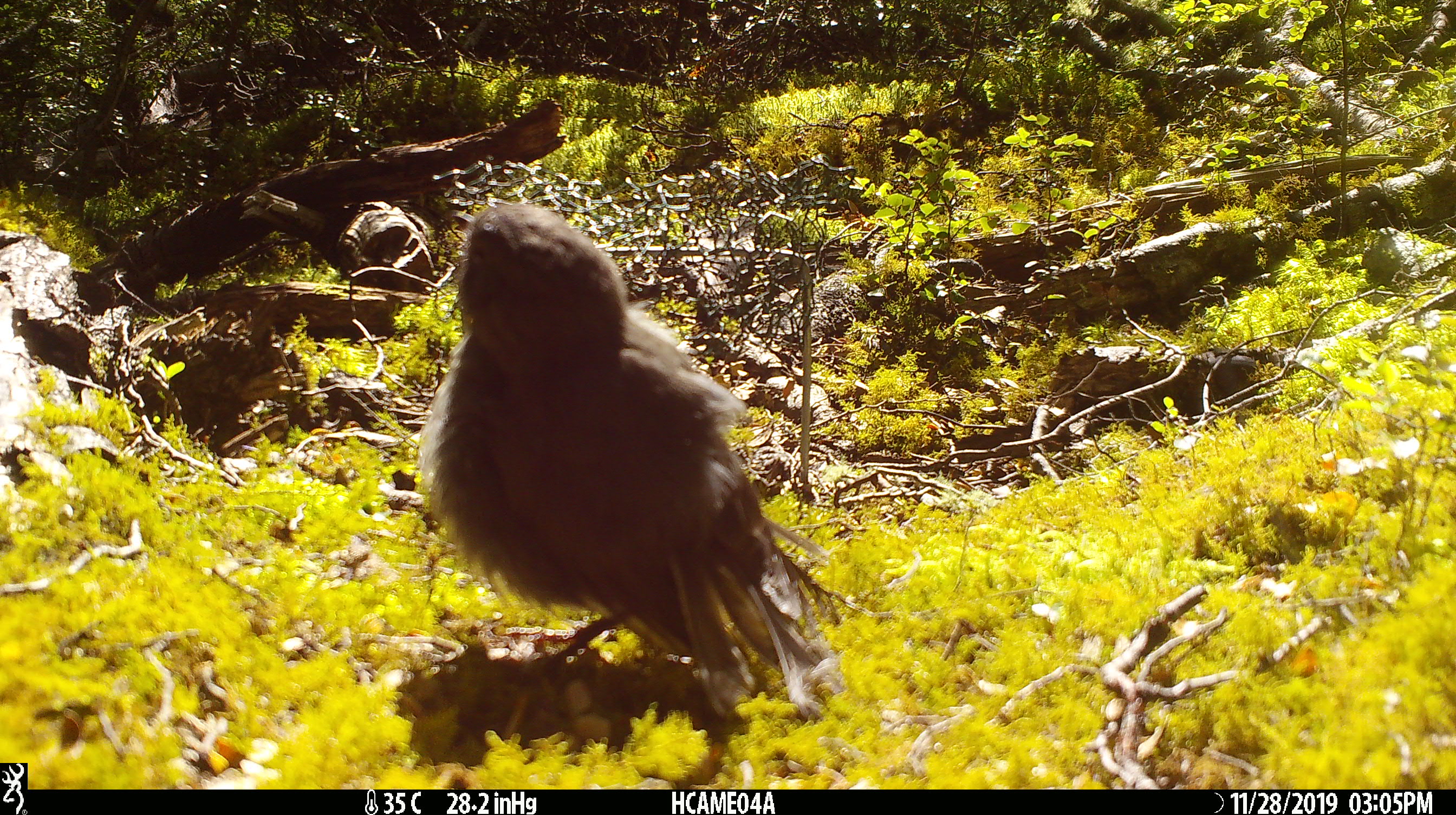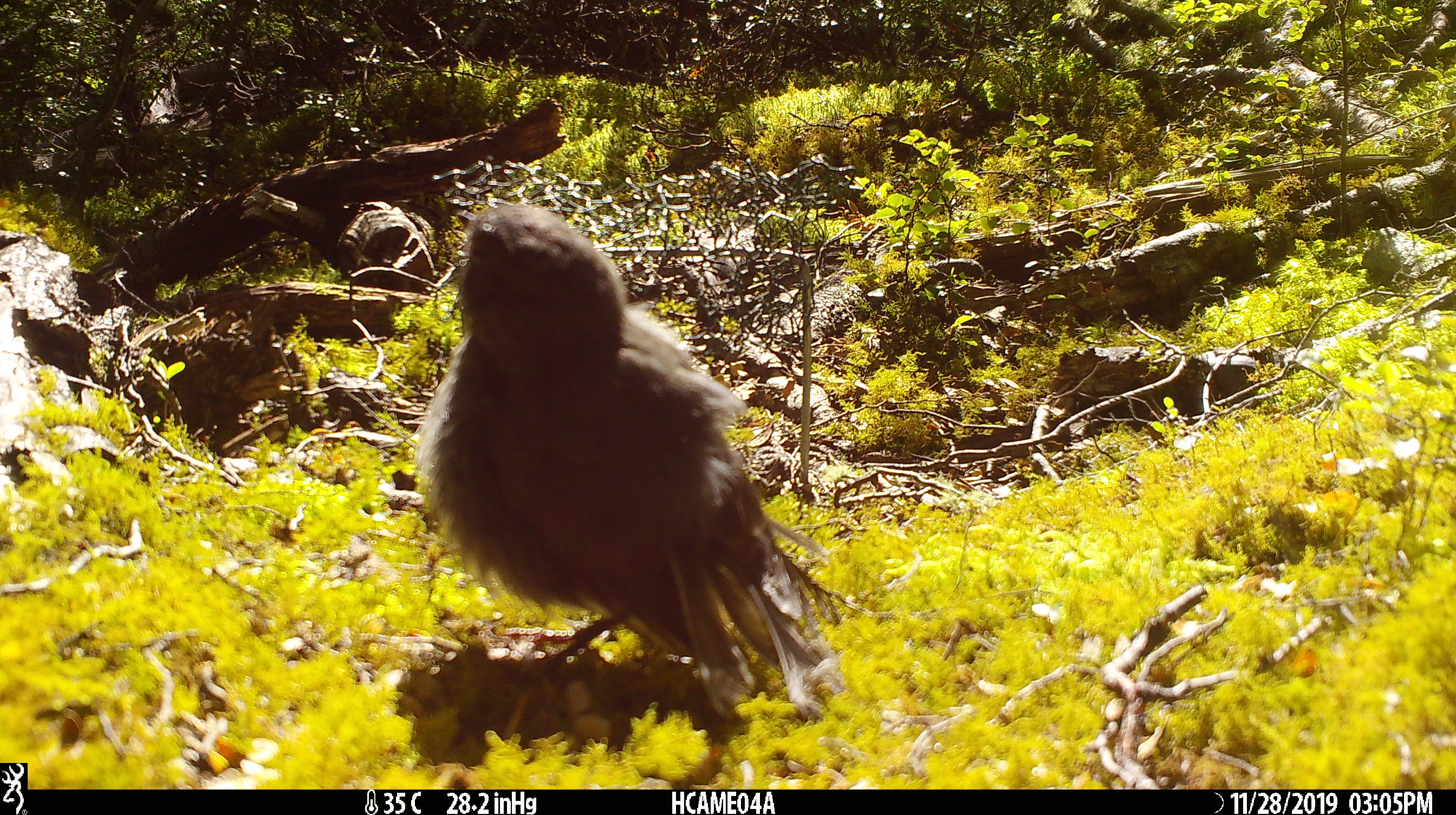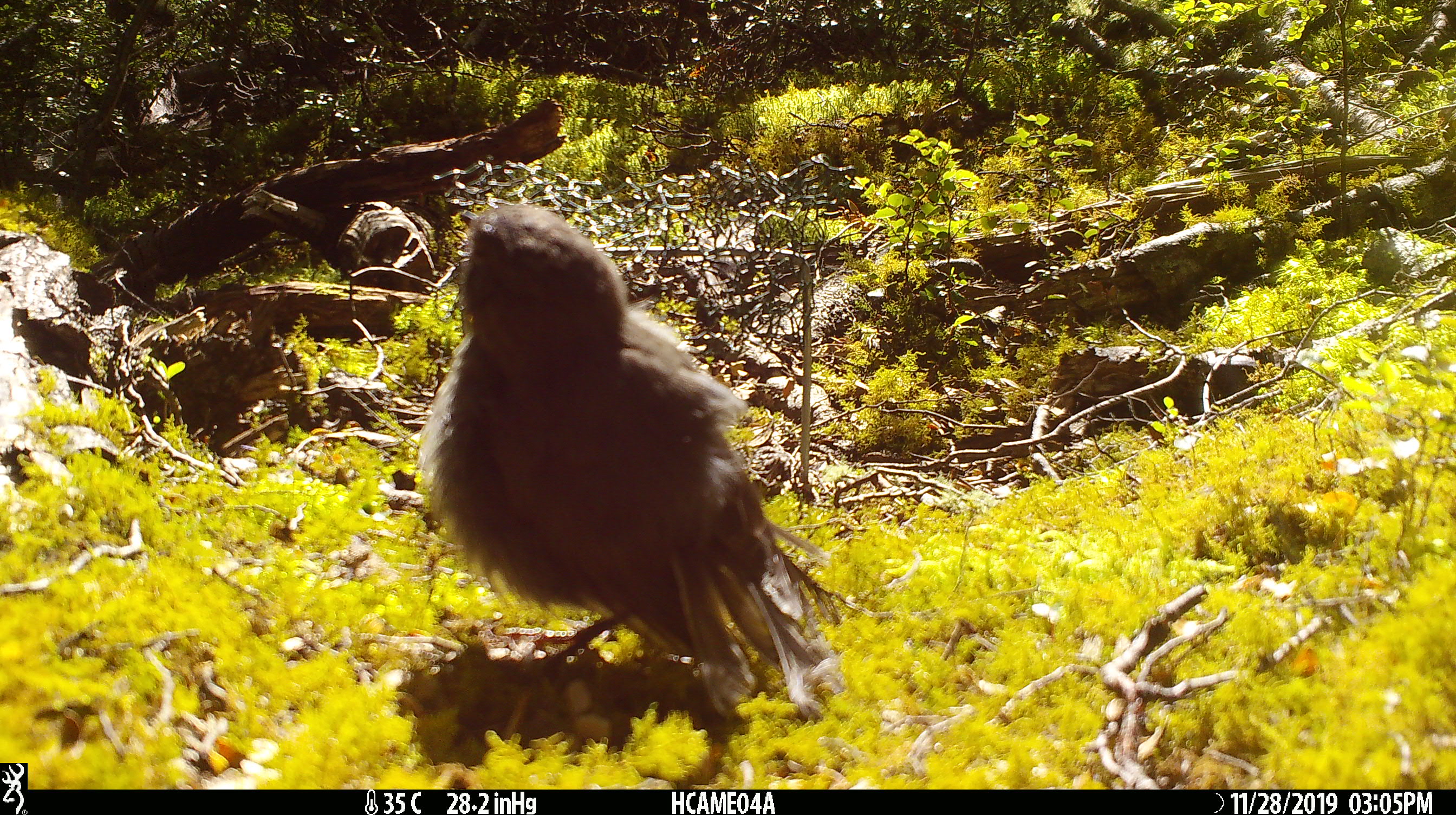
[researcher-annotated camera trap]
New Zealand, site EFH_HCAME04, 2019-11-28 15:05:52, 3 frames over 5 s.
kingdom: Animalia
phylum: Chordata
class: Aves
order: Passeriformes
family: Petroicidae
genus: Petroica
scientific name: Petroica australis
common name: new zealand robin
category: robin